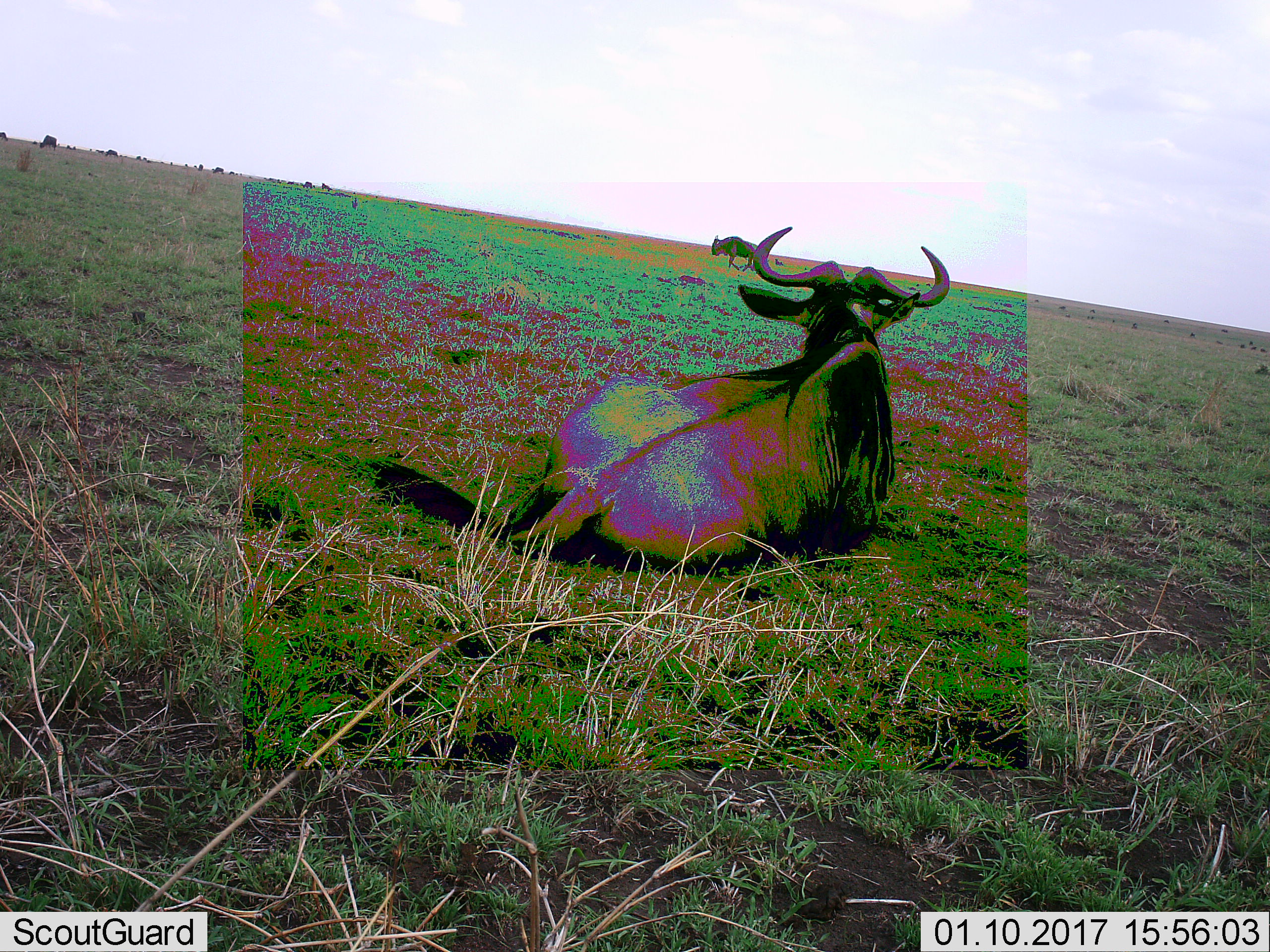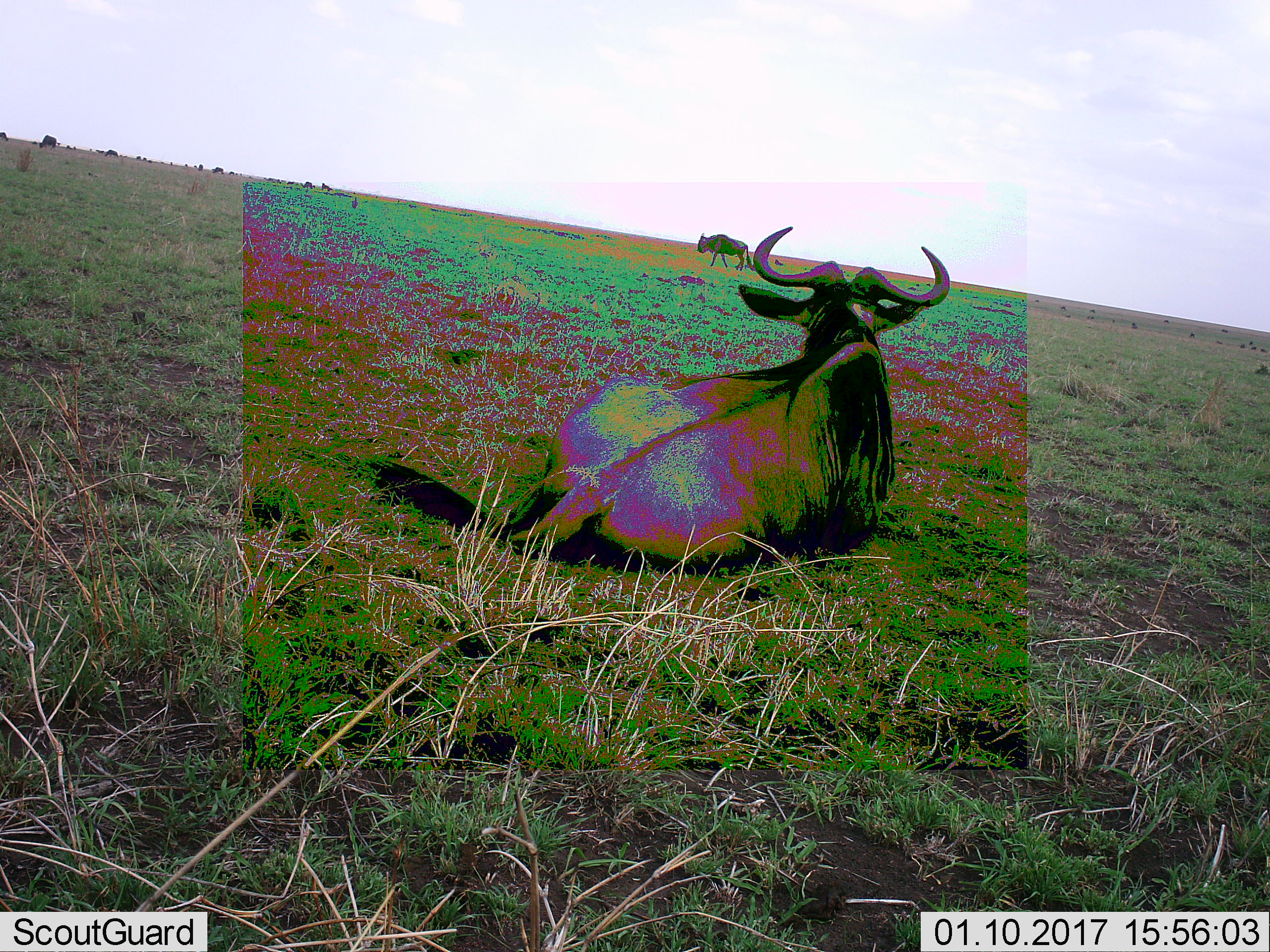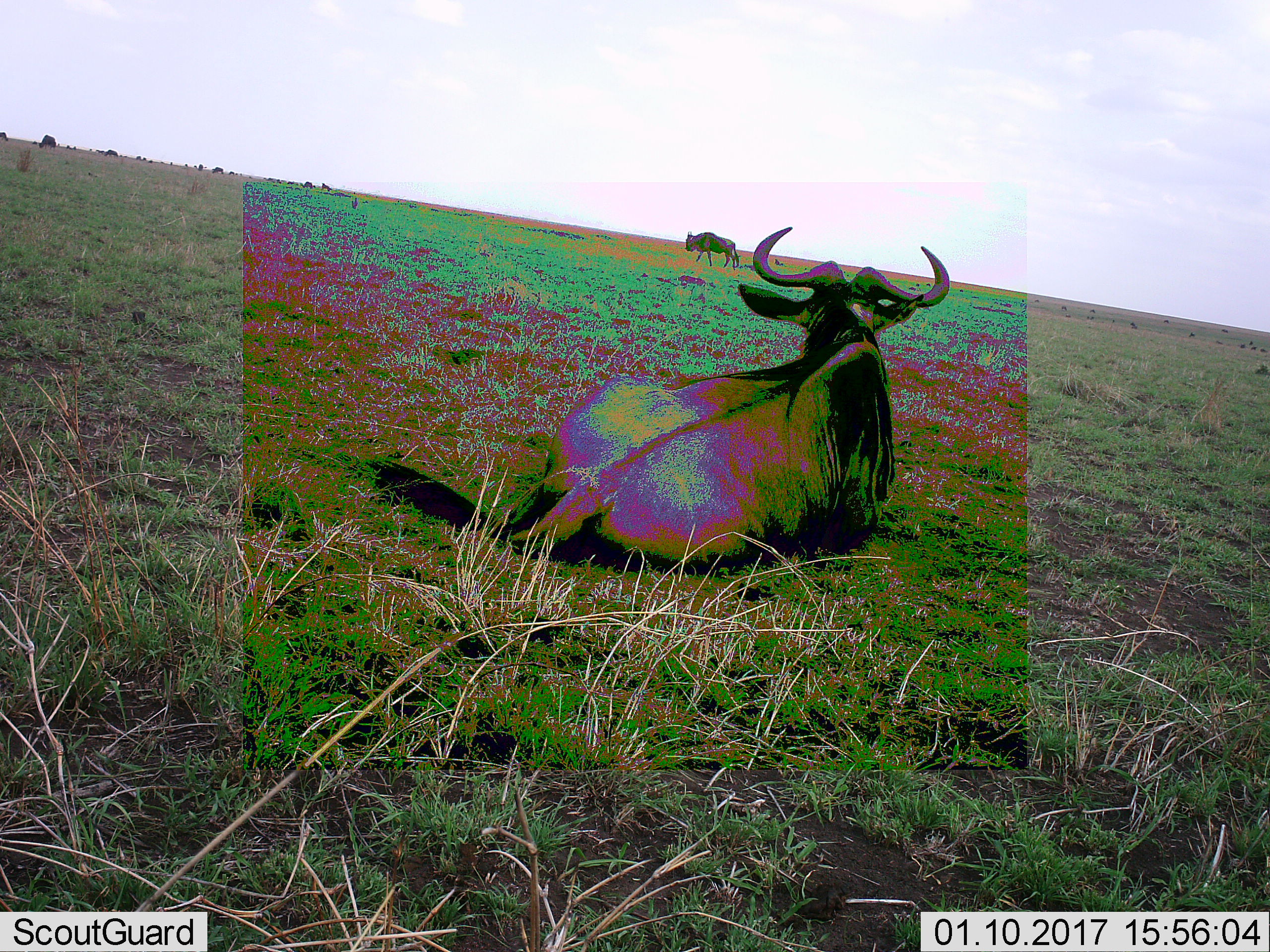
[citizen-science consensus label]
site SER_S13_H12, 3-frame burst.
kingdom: Animalia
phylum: Chordata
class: Mammalia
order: Artiodactyla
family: Bovidae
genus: Connochaetes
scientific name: Connochaetes taurinus taurinus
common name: blue wildebeest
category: wildebeestblue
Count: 2.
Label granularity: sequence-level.